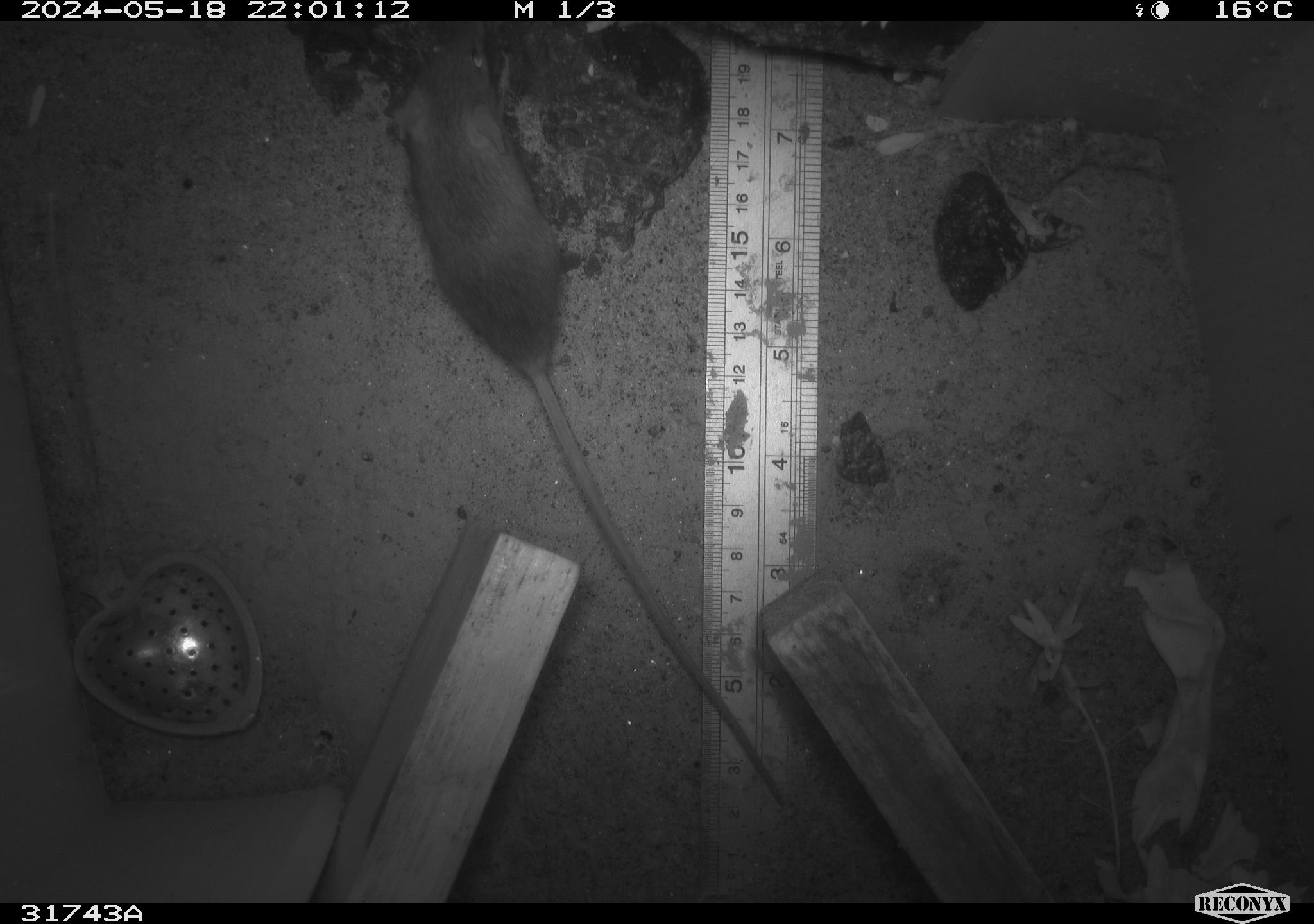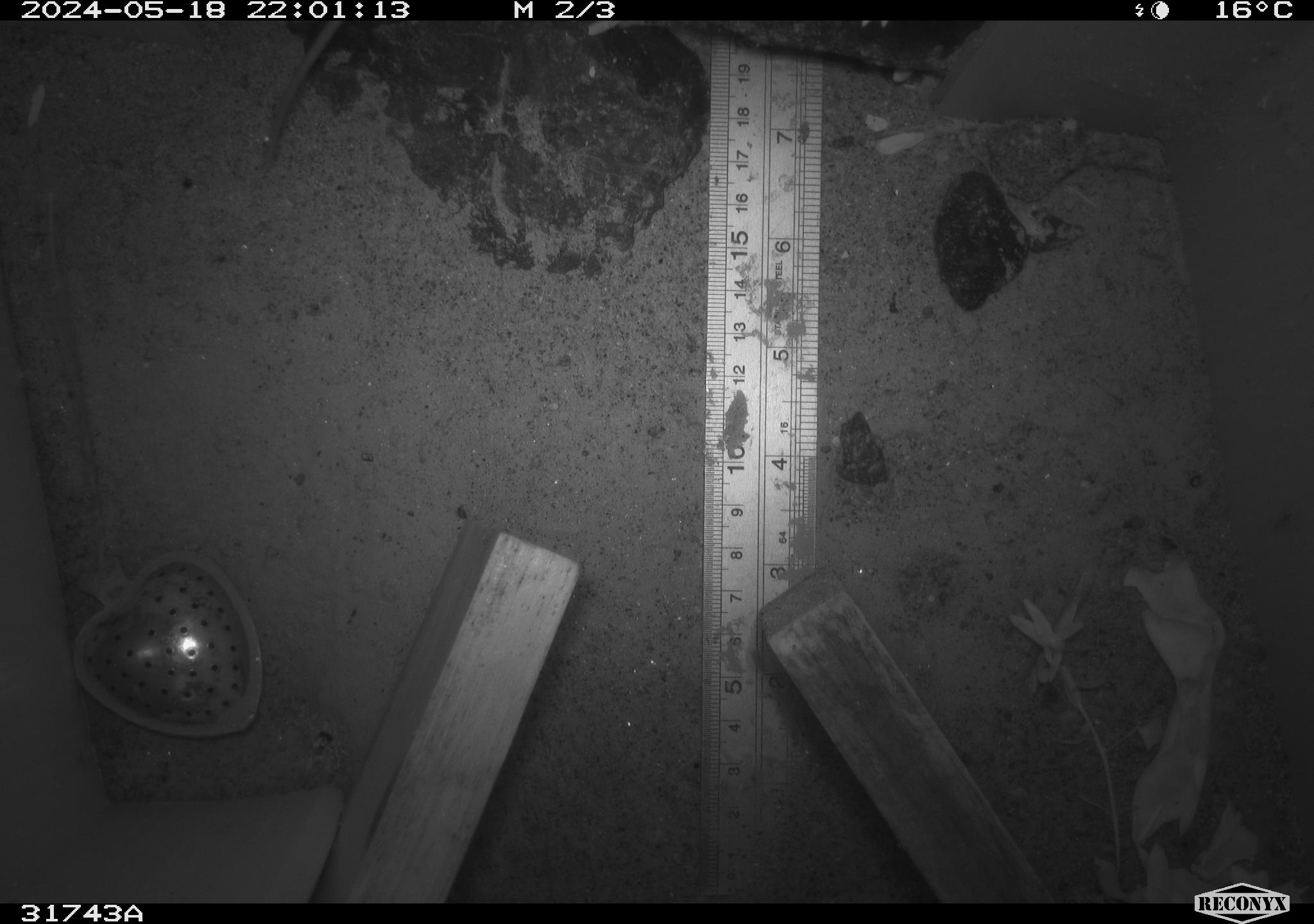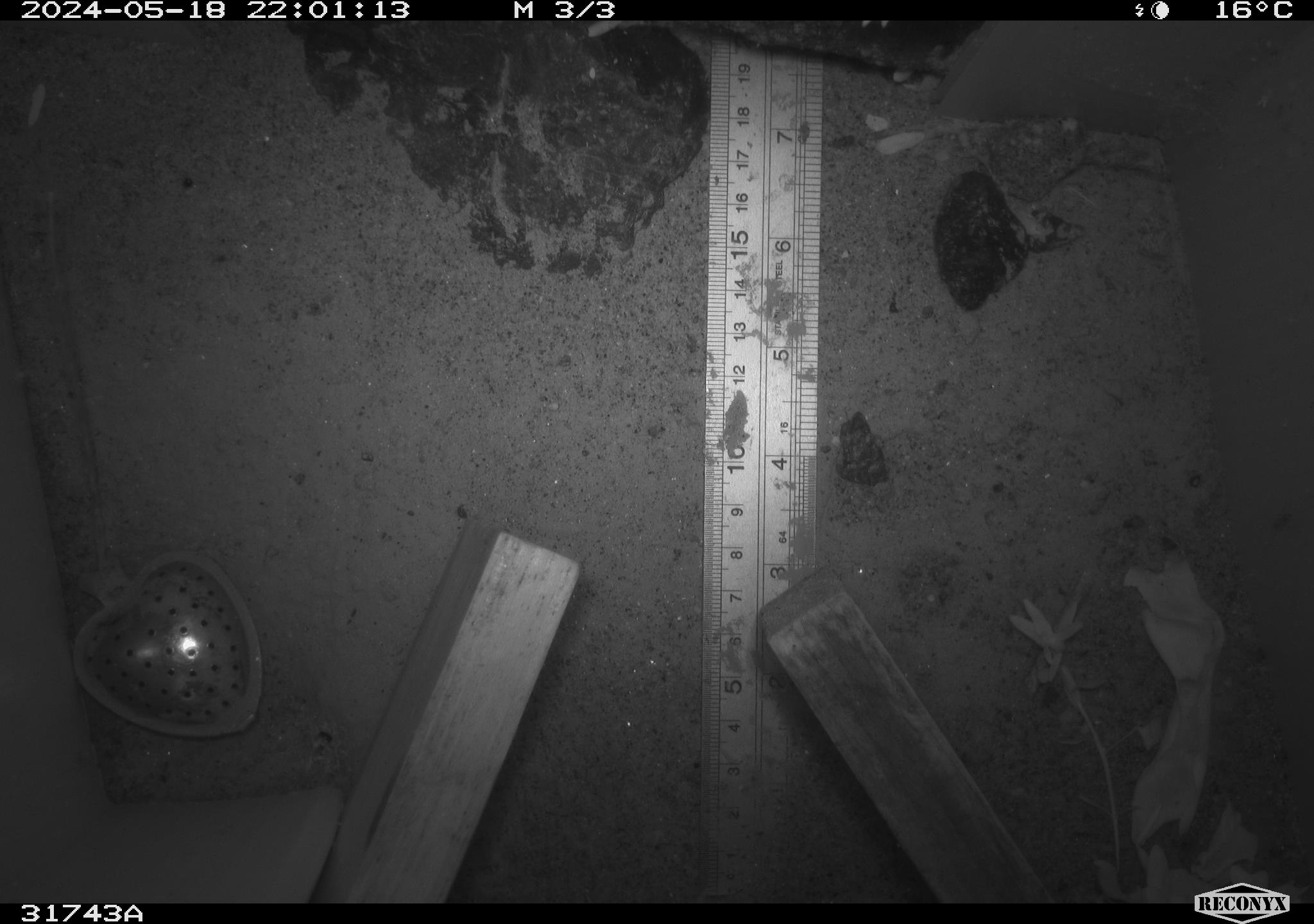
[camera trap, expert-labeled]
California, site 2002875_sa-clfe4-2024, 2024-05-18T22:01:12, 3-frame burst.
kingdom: Animalia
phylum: Chordata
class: Mammalia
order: Rodentia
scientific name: Rodentia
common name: mouse species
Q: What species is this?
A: Mouse species (Rodentia).